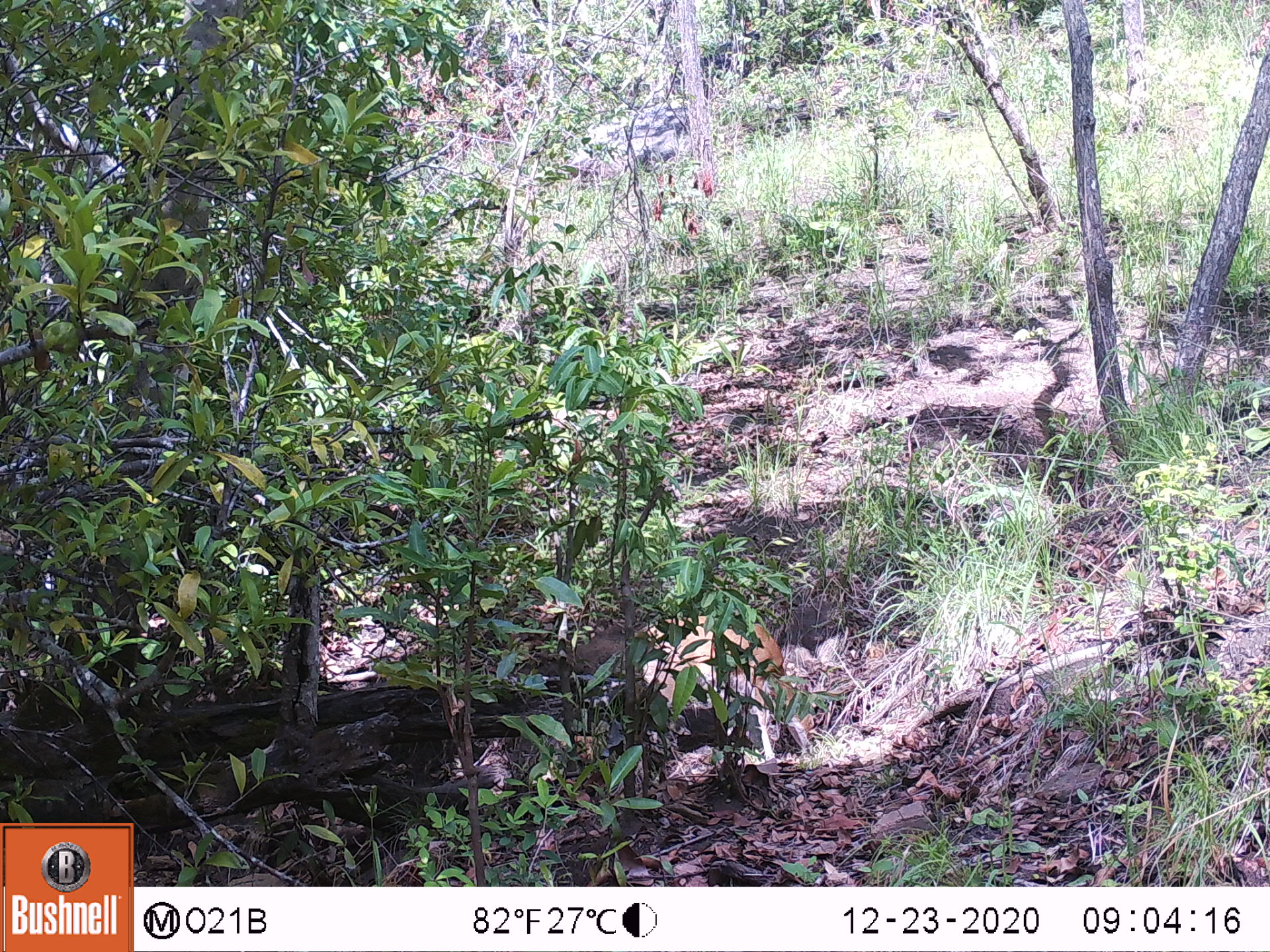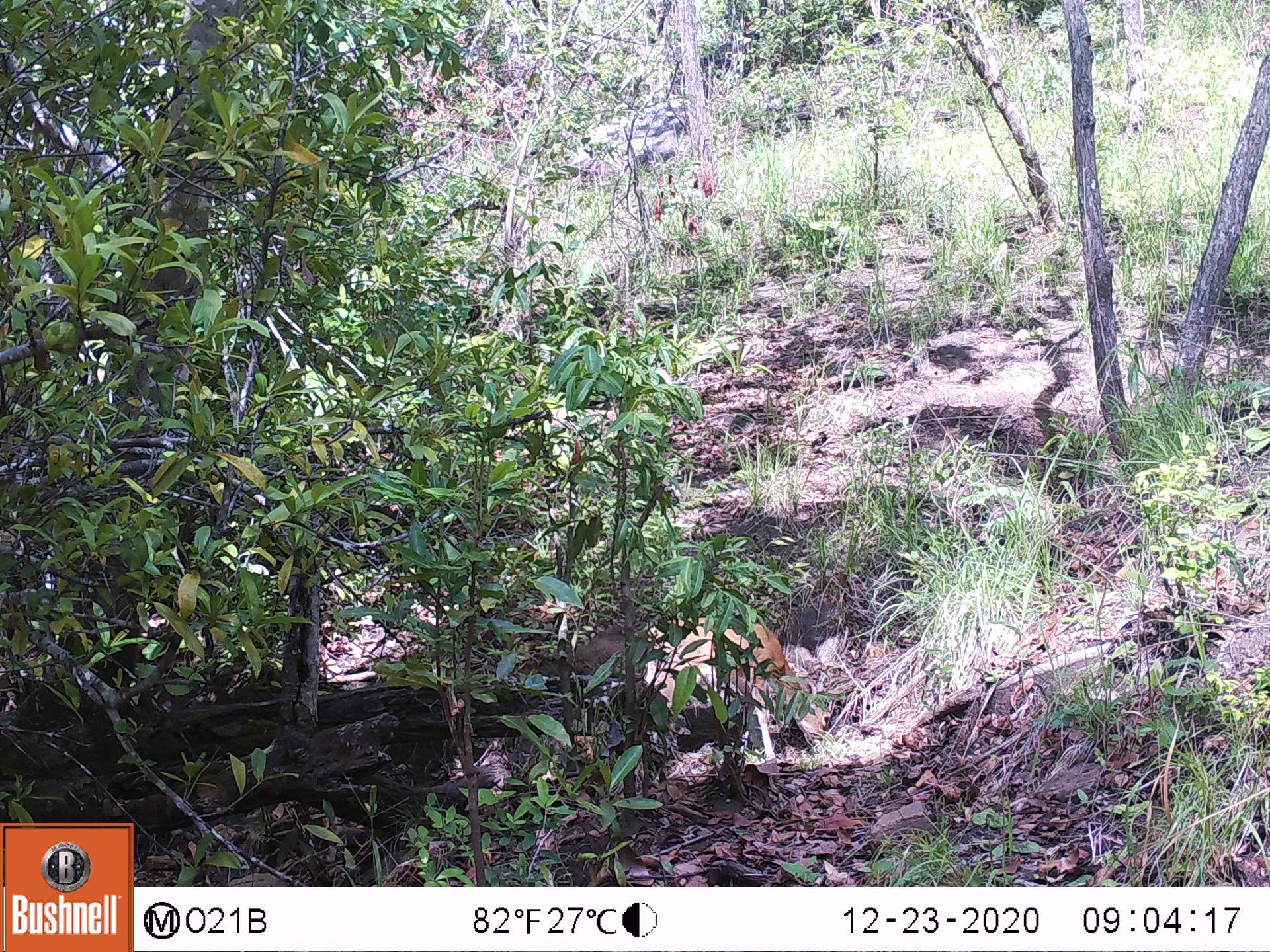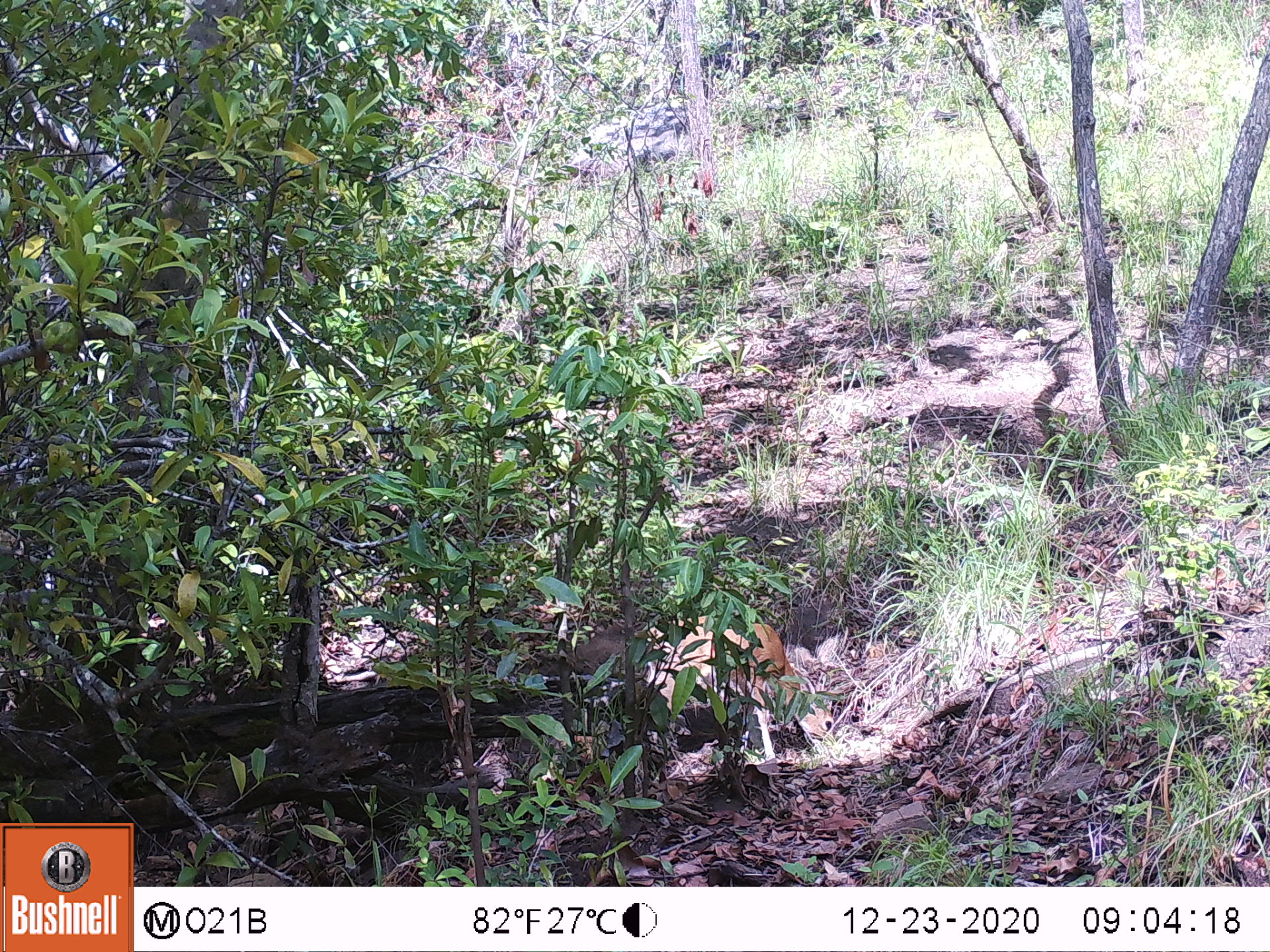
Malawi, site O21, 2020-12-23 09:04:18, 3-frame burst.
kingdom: Animalia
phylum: Chordata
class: Mammalia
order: Artiodactyla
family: Bovidae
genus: Sylvicapra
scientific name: Sylvicapra grimmia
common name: common duiker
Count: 1.